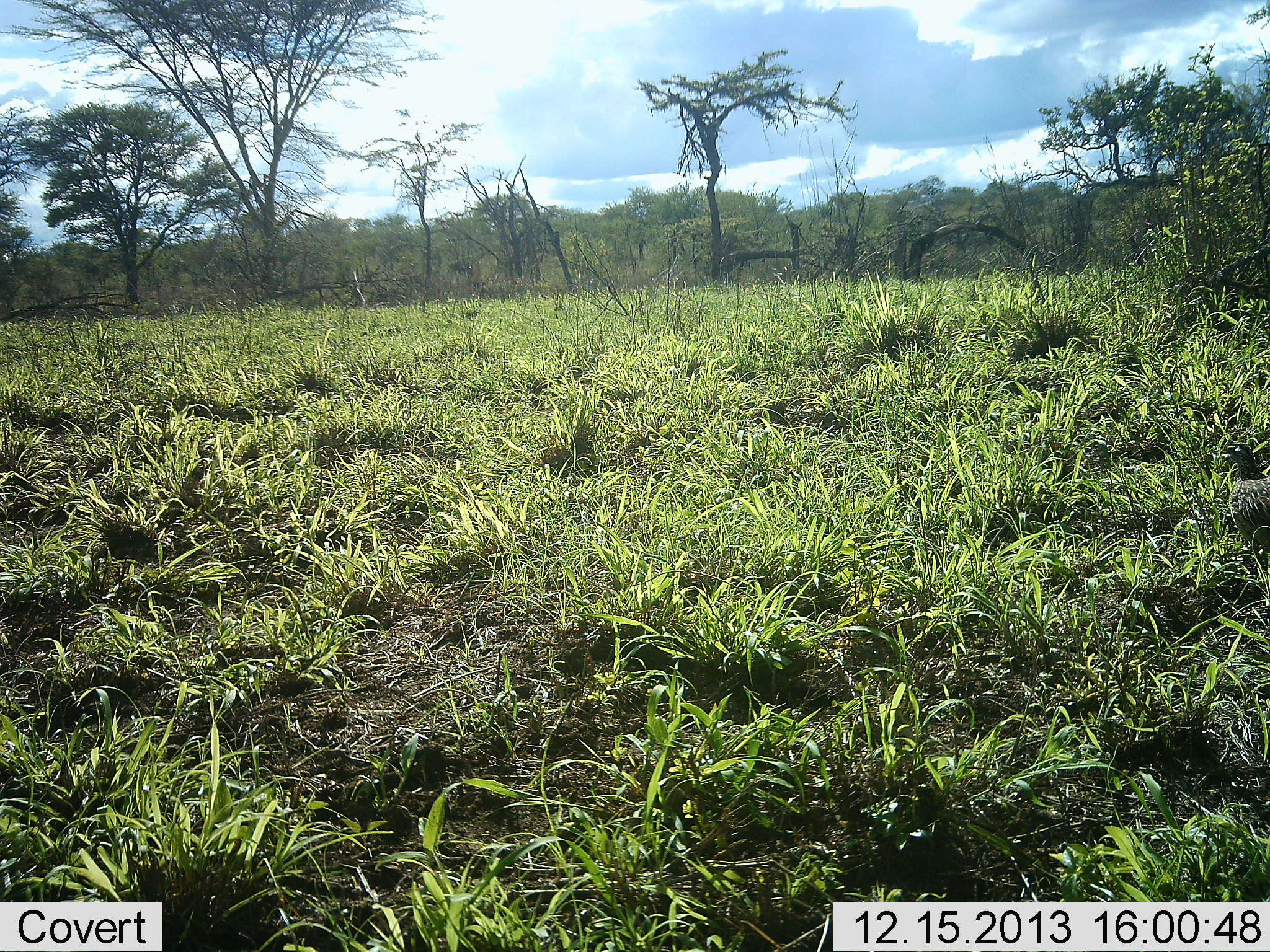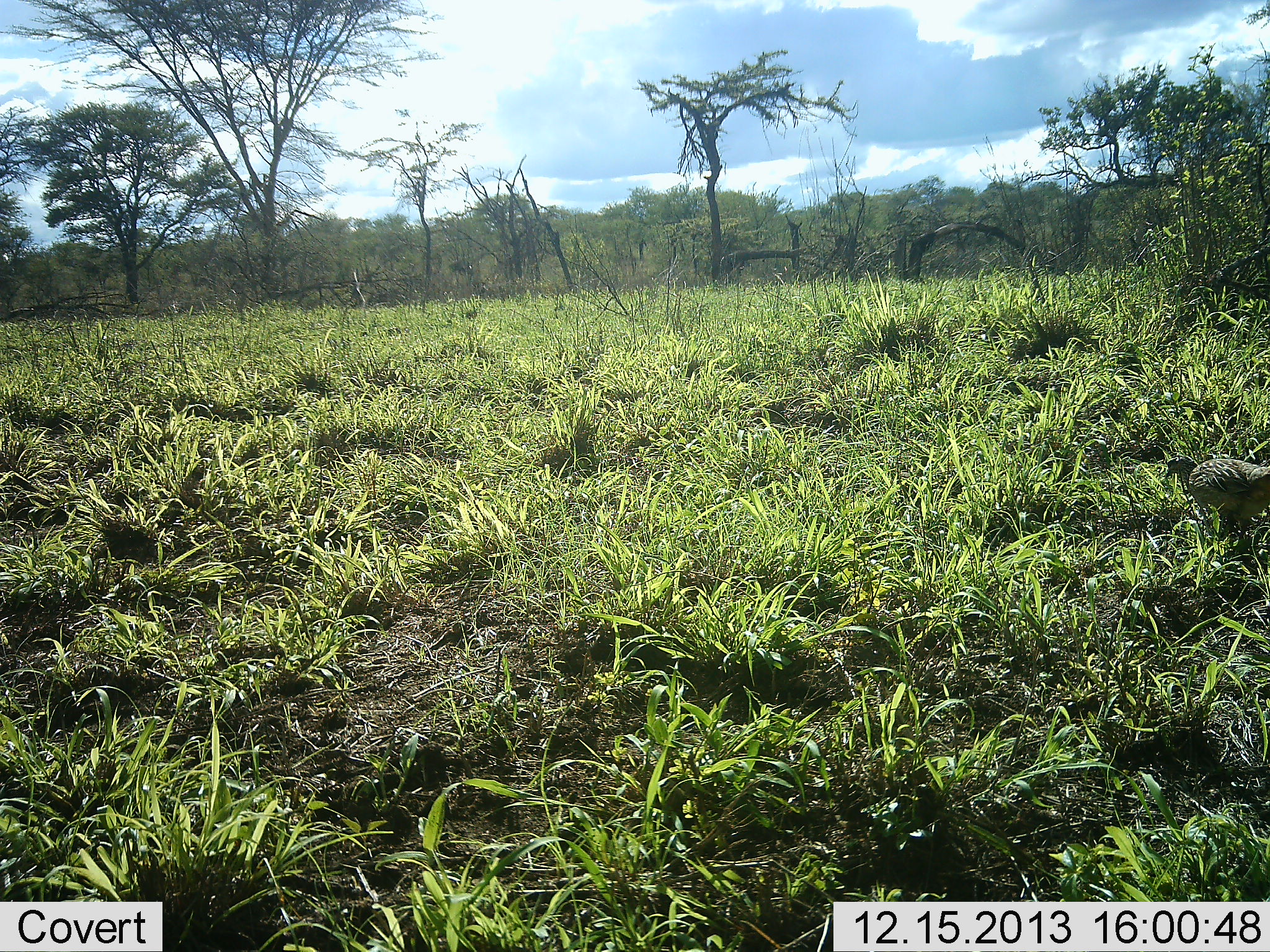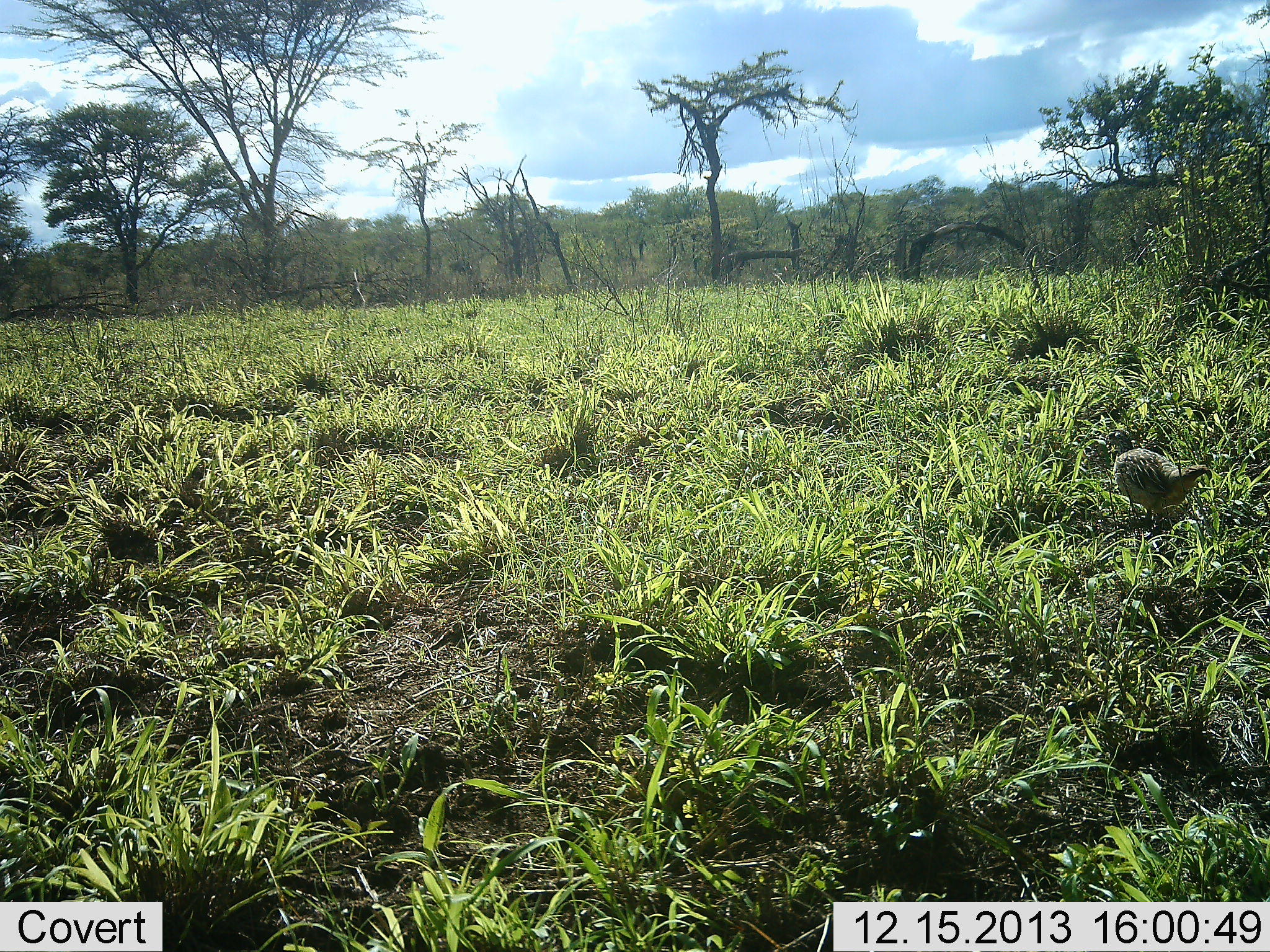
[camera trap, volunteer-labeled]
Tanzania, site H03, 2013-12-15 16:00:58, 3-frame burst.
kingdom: Animalia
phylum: Chordata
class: Aves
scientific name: Aves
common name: bird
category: otherbird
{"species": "otherbird (bird) (Aves)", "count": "1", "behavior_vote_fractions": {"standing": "0%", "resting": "0%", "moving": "100%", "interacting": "0%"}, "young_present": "0%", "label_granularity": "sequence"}